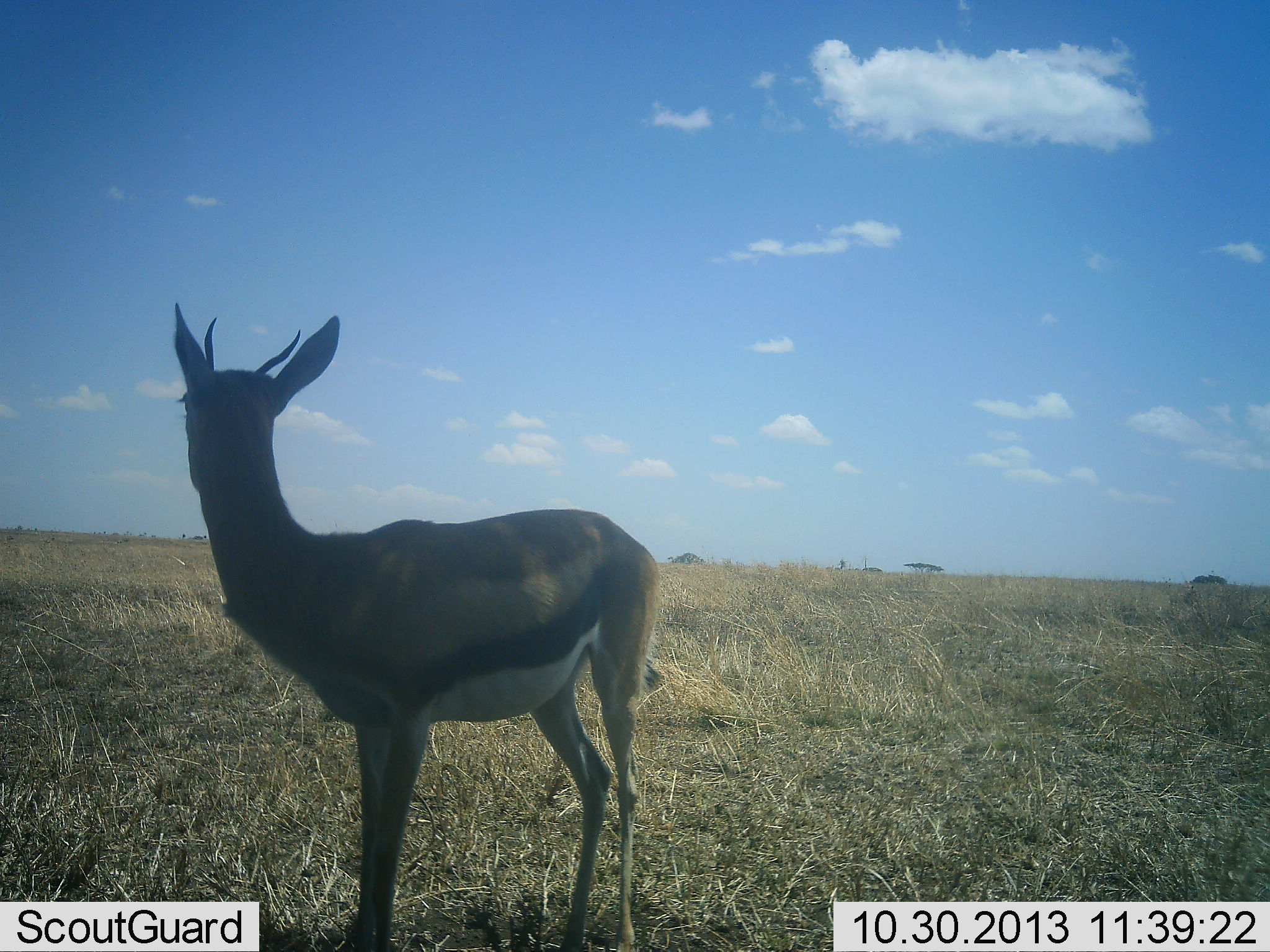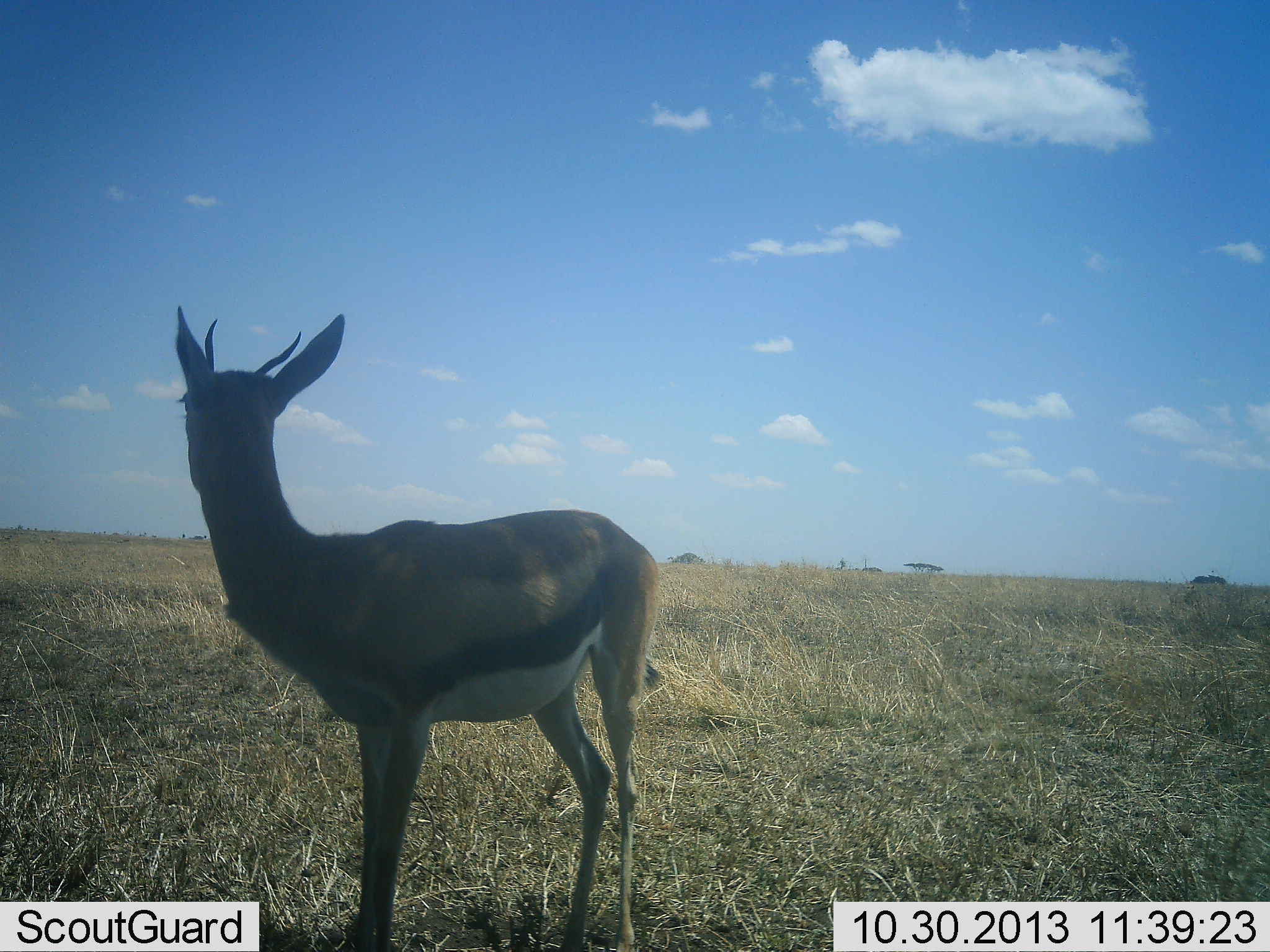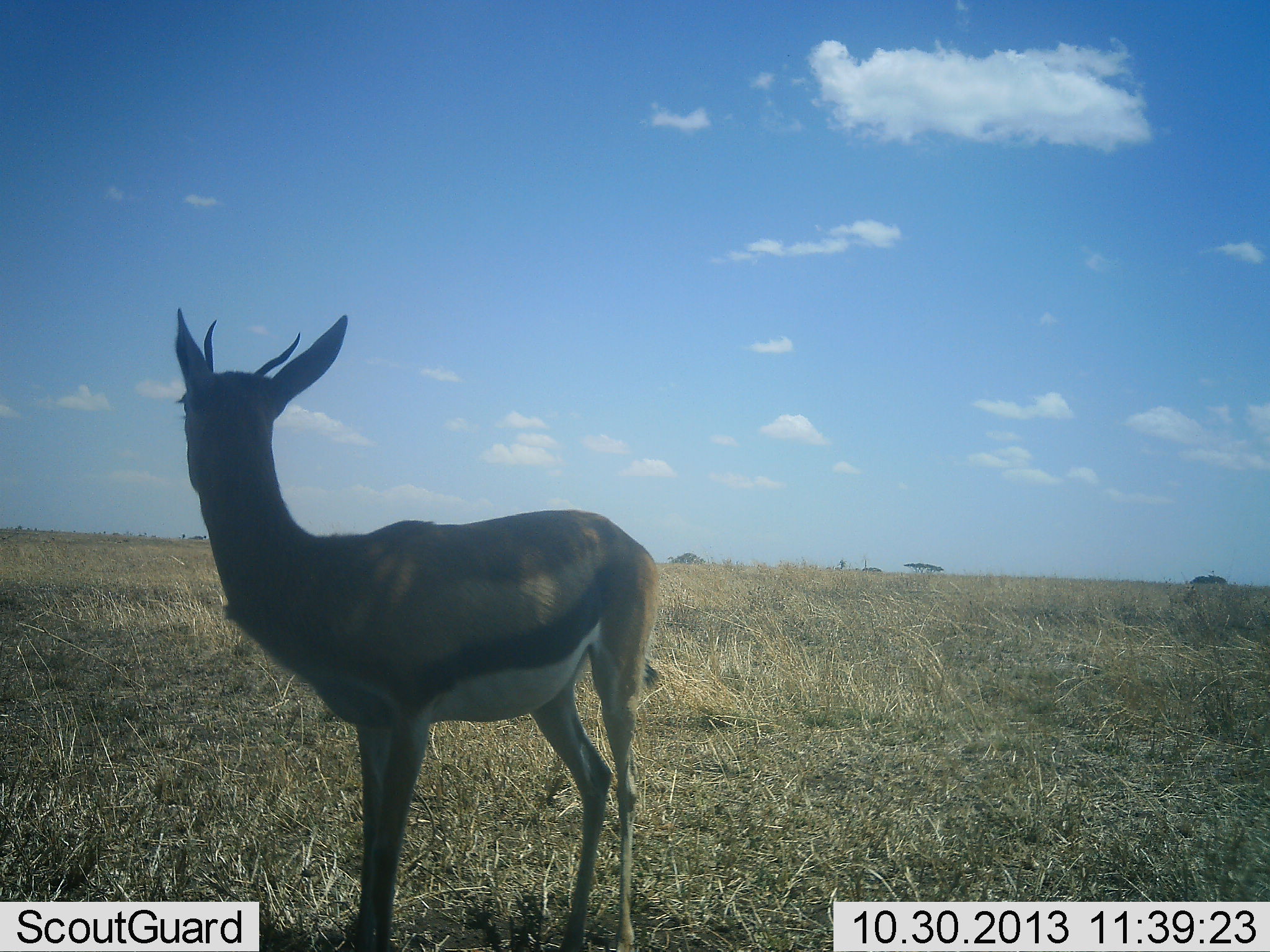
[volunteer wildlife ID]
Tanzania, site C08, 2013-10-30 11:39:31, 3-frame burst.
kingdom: Animalia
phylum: Chordata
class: Mammalia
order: Artiodactyla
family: Bovidae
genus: Eudorcas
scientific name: Eudorcas thomsonii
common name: thomson's gazelle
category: gazellethomsons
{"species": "gazellethomsons (thomson's gazelle) (Eudorcas thomsonii)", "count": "1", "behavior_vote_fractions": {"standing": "97%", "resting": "3%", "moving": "3%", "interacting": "0%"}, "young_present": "0%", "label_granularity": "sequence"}